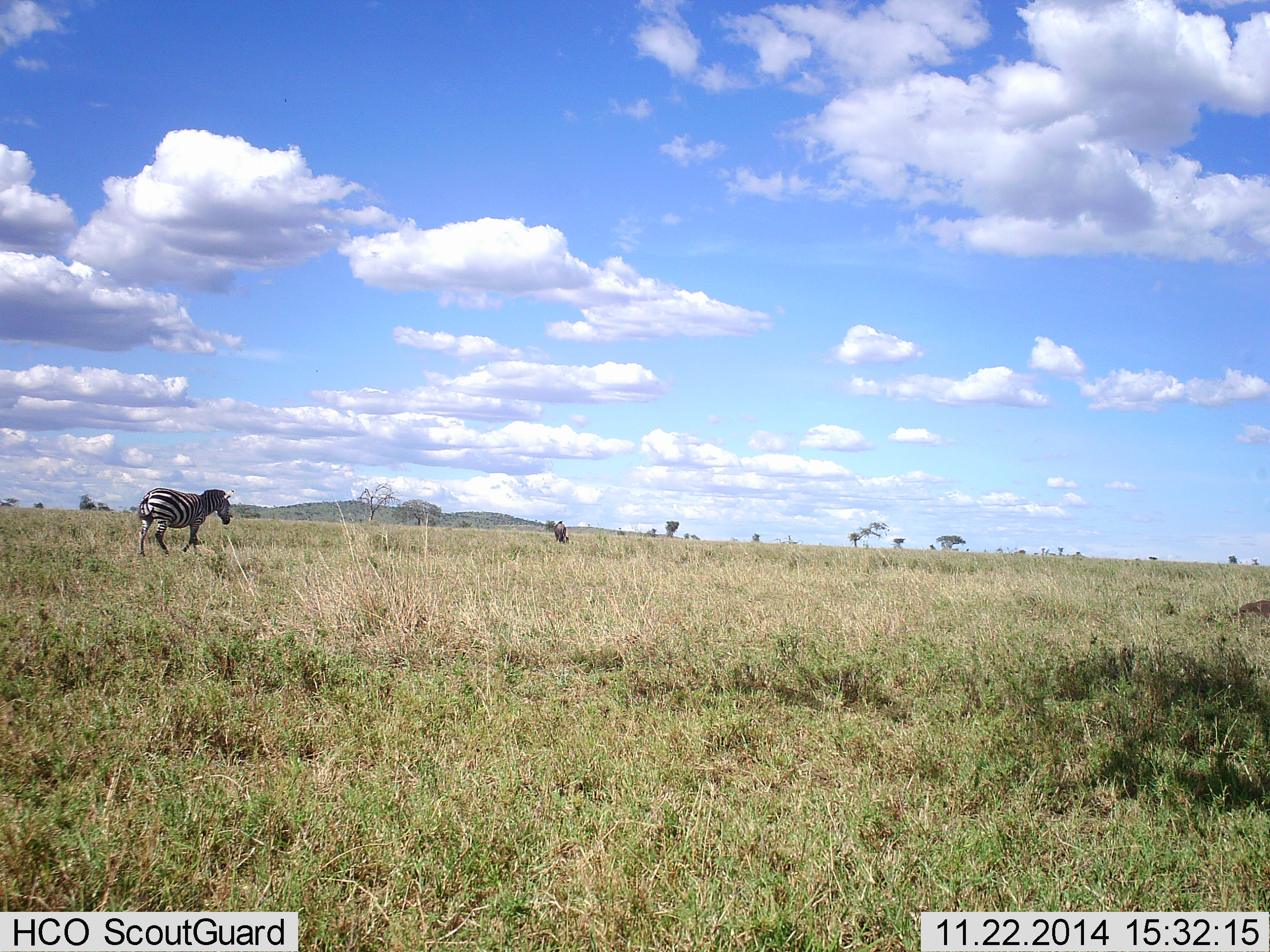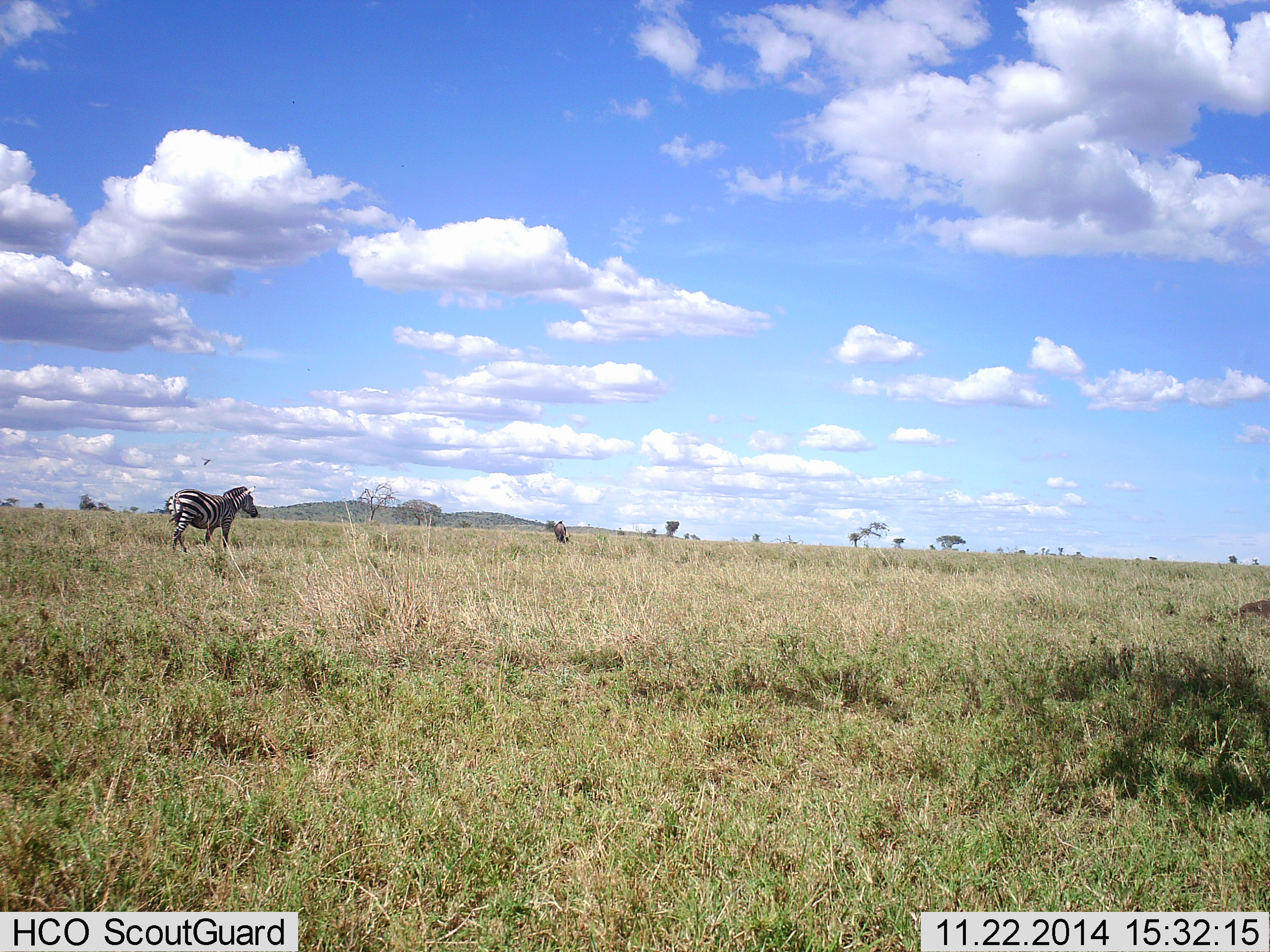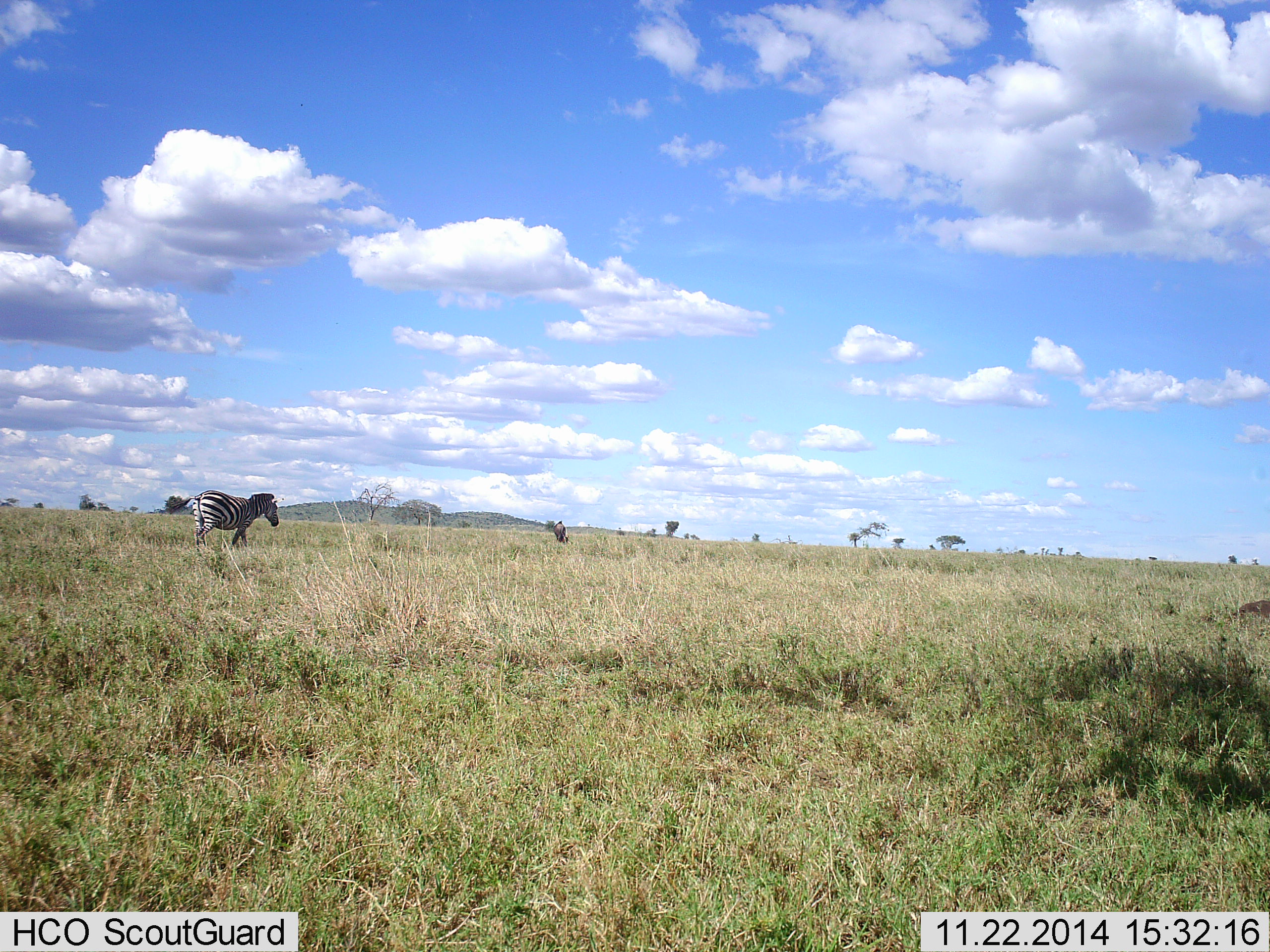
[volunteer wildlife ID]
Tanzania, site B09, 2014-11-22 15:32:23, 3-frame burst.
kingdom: Animalia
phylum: Chordata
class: Mammalia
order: Perissodactyla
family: Equidae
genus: Equus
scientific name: Equus quagga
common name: plains zebra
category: zebra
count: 1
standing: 20%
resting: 0%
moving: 80%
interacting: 0%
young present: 0%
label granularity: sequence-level